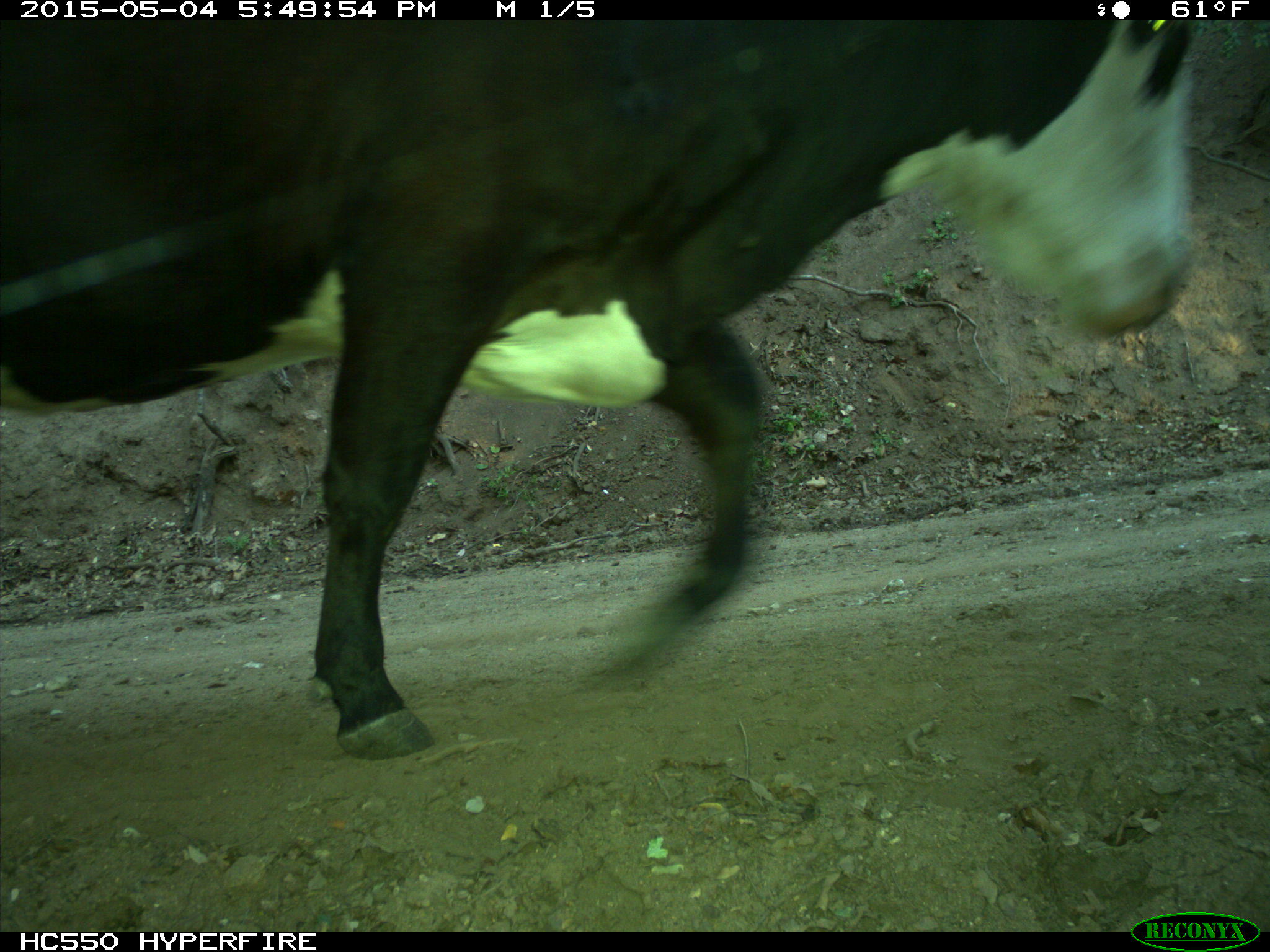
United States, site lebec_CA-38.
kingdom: Animalia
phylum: Chordata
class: Mammalia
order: Artiodactyla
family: Bovidae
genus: Bos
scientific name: Bos taurus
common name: domestic cow